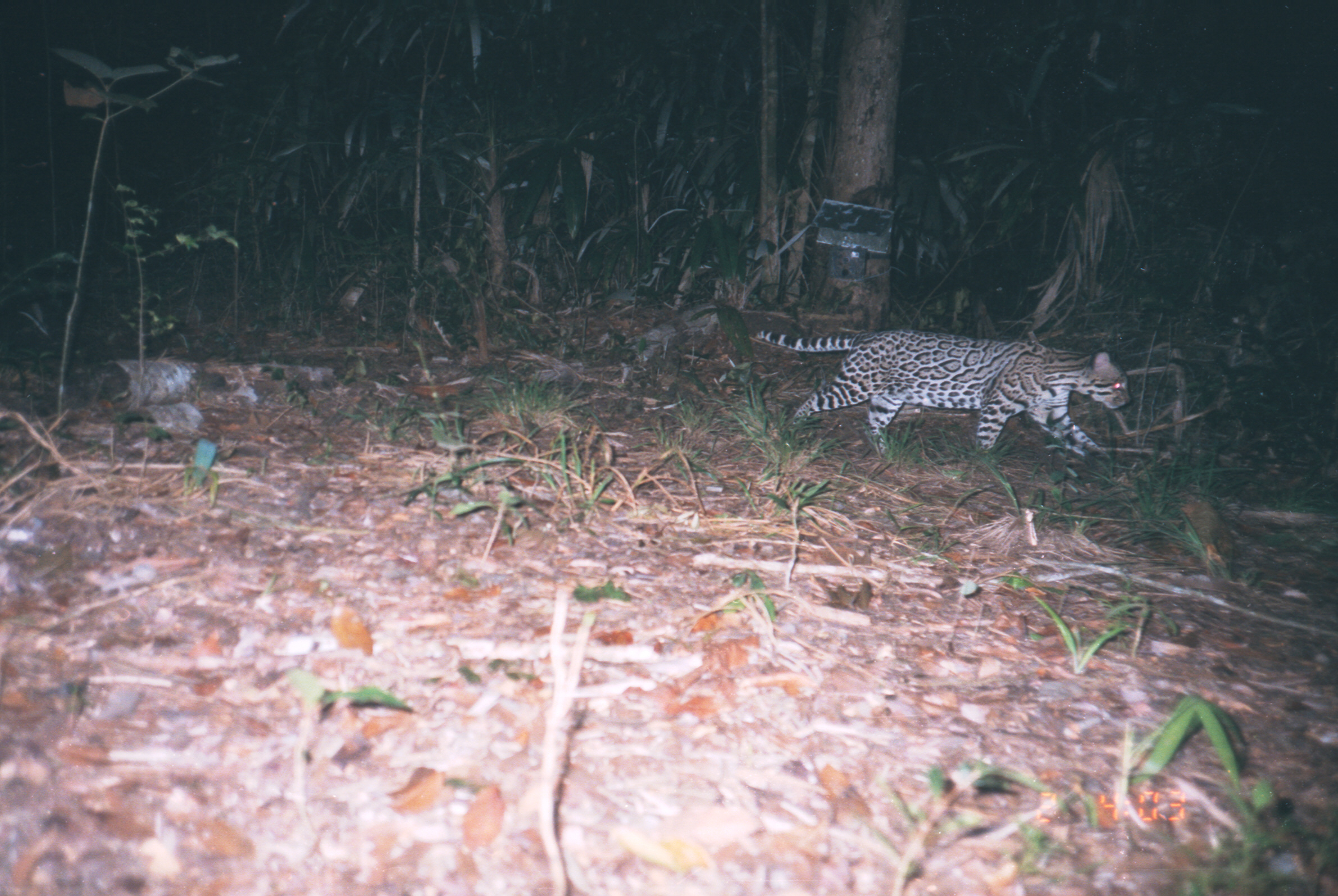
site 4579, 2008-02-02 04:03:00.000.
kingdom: Animalia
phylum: Chordata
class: Mammalia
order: Carnivora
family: Felidae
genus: Leopardus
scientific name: Leopardus pardalis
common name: ocelot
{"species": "Leopardus pardalis (ocelot)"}